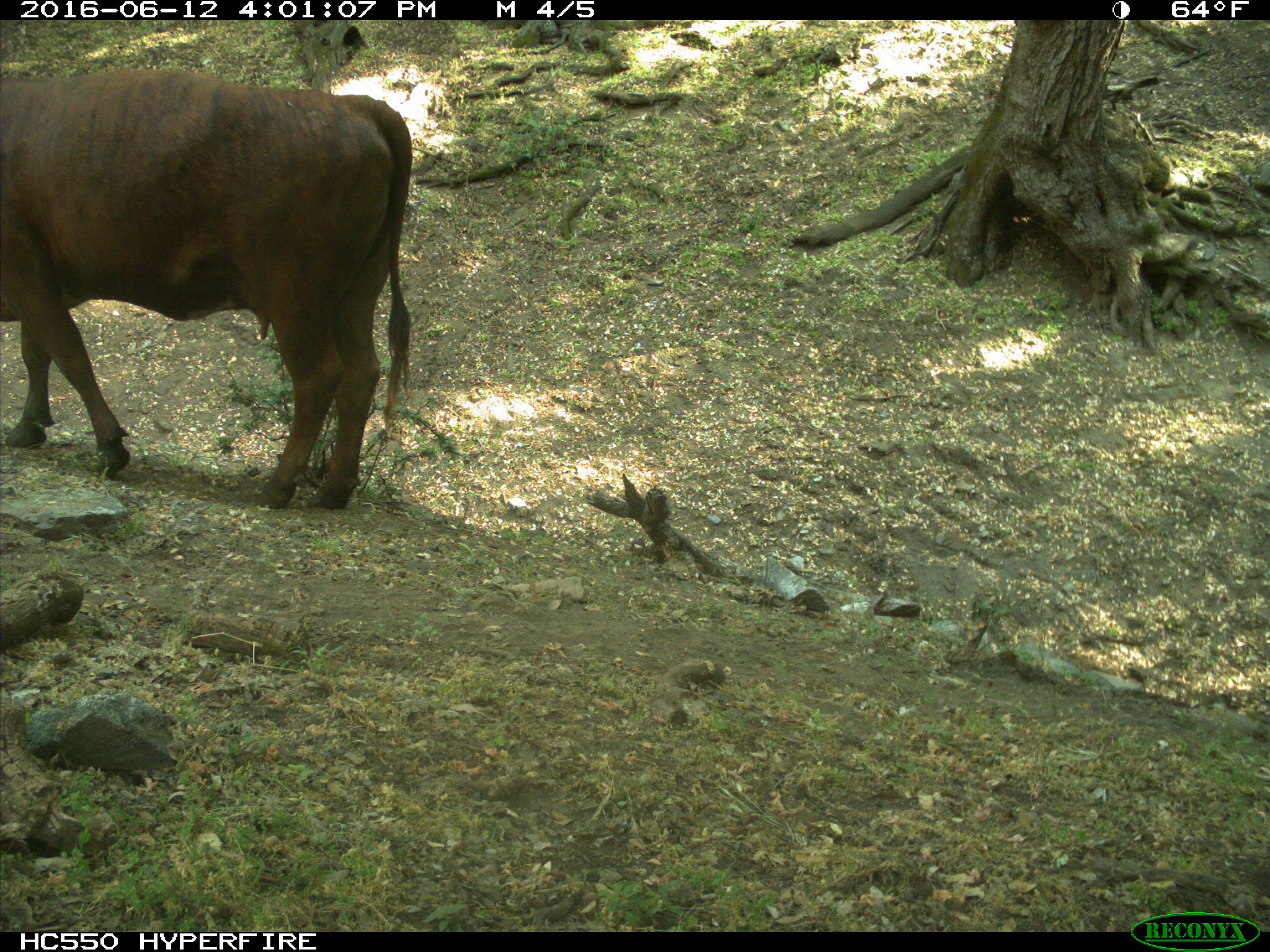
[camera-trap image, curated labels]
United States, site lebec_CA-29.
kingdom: Animalia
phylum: Chordata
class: Mammalia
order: Artiodactyla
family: Bovidae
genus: Bos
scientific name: Bos taurus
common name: domestic cow